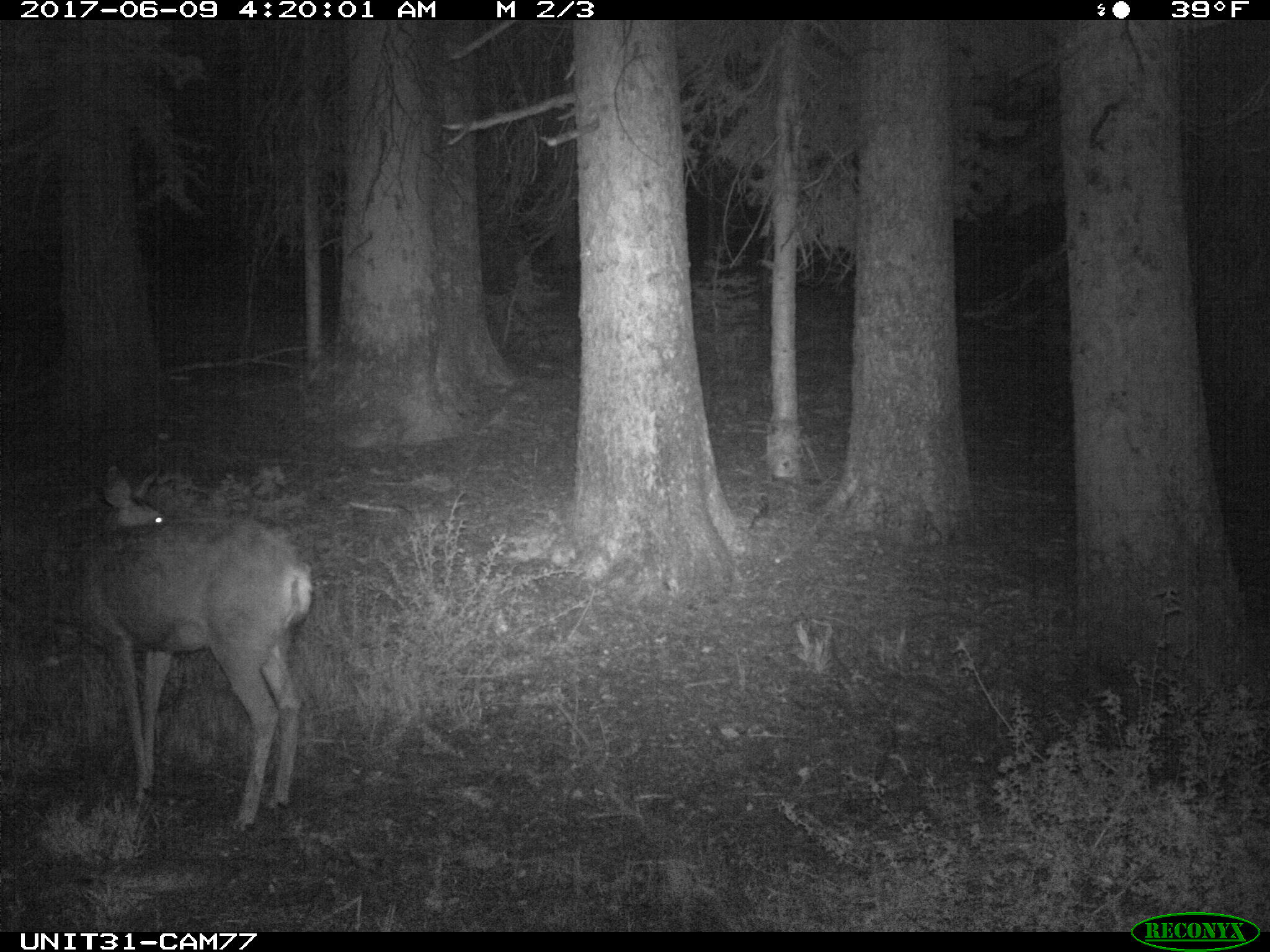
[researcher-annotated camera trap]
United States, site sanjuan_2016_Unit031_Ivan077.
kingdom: Animalia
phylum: Chordata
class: Mammalia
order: Artiodactyla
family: Cervidae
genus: Odocoileus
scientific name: Odocoileus hemionus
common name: mule deer